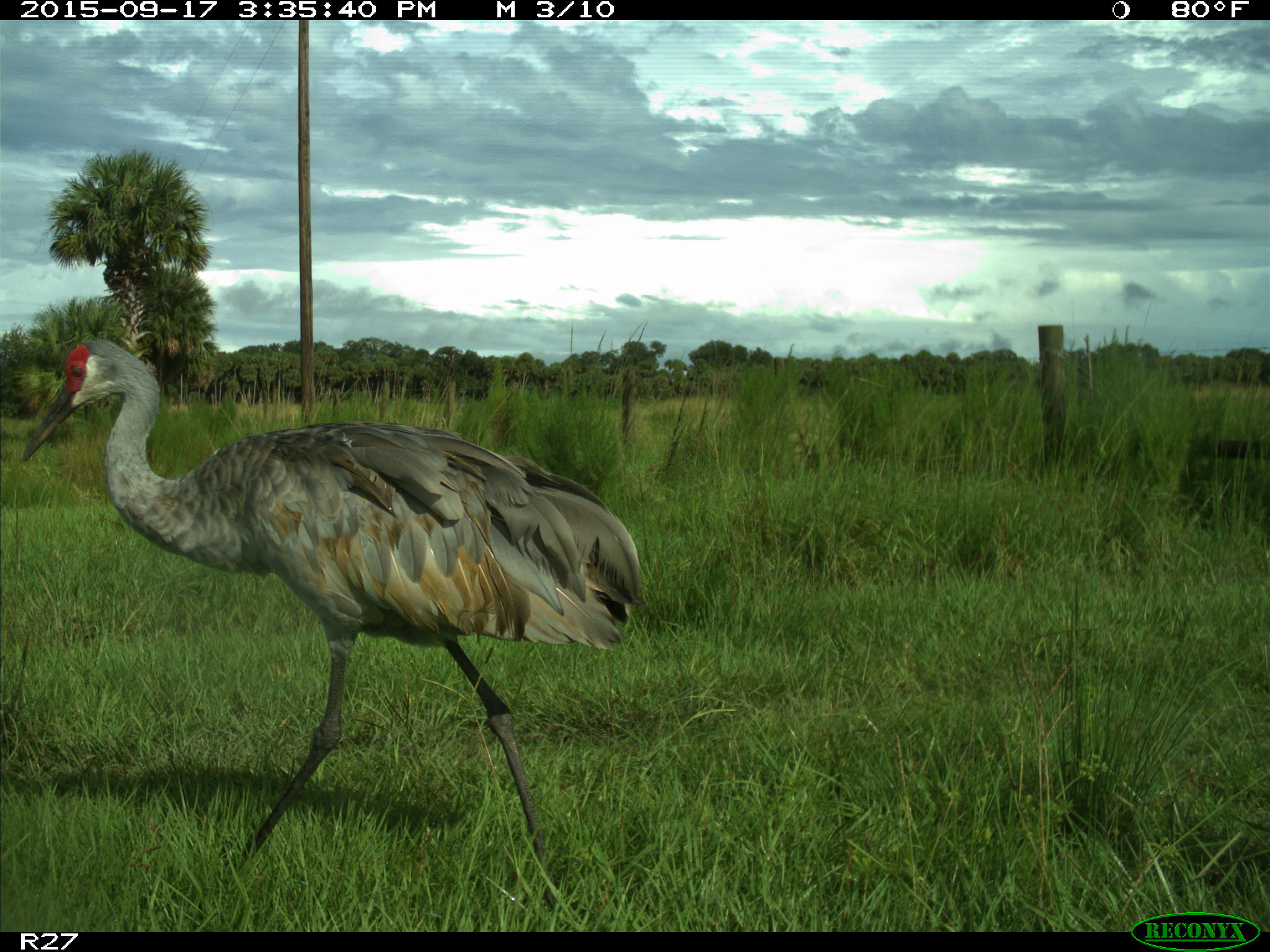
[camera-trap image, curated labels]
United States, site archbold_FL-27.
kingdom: Animalia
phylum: Chordata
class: Aves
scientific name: Aves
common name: birds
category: unidentified bird